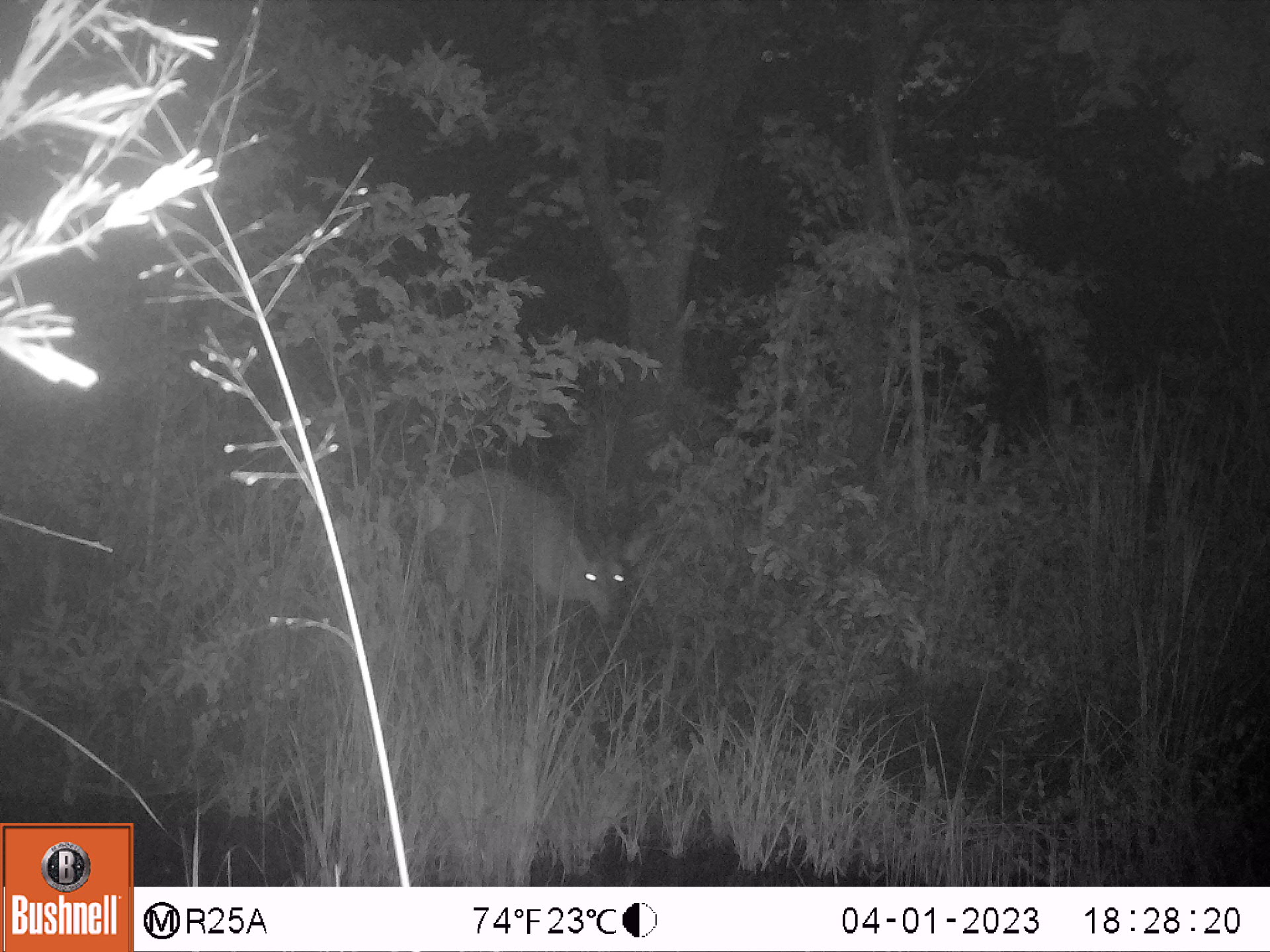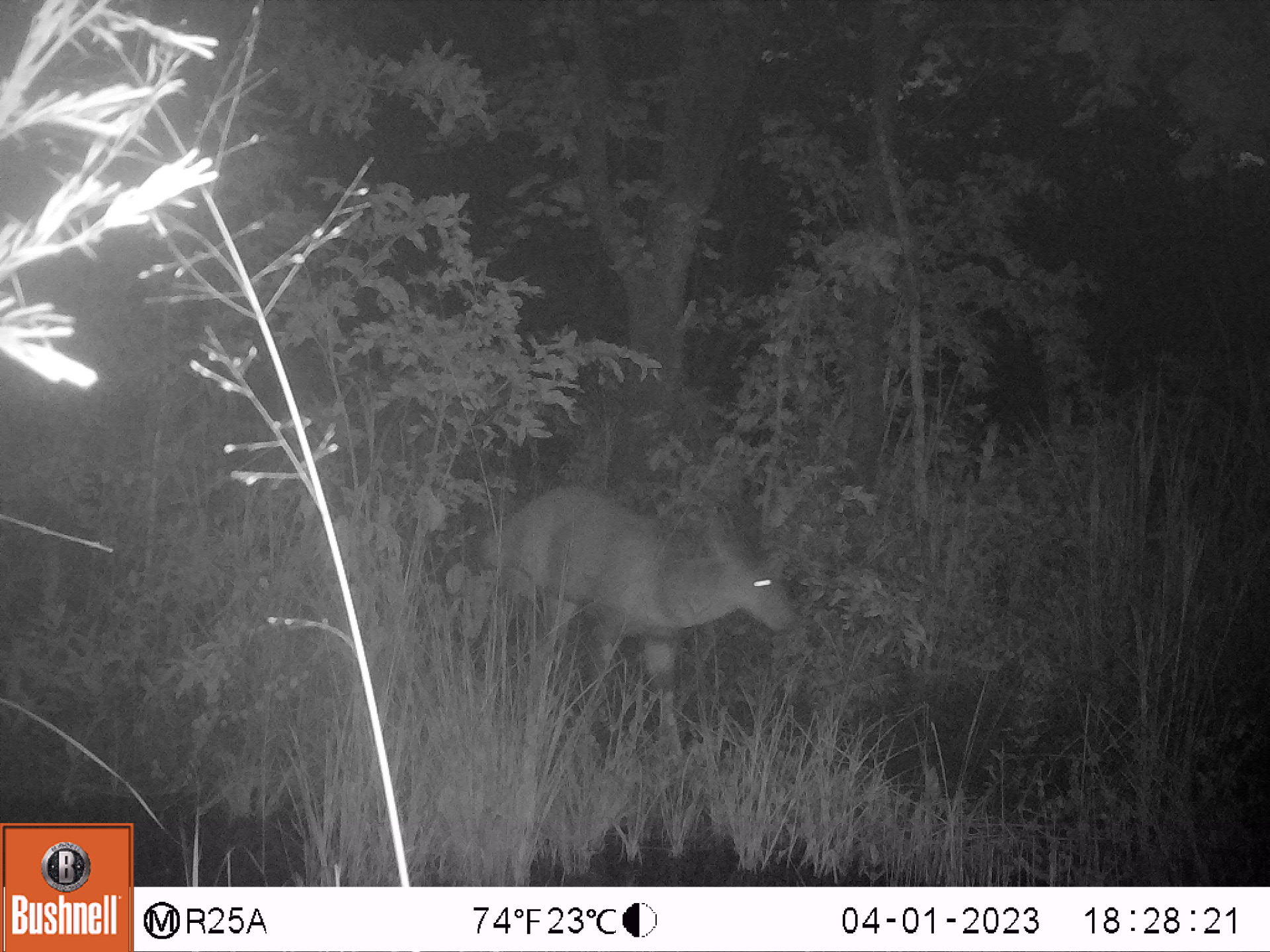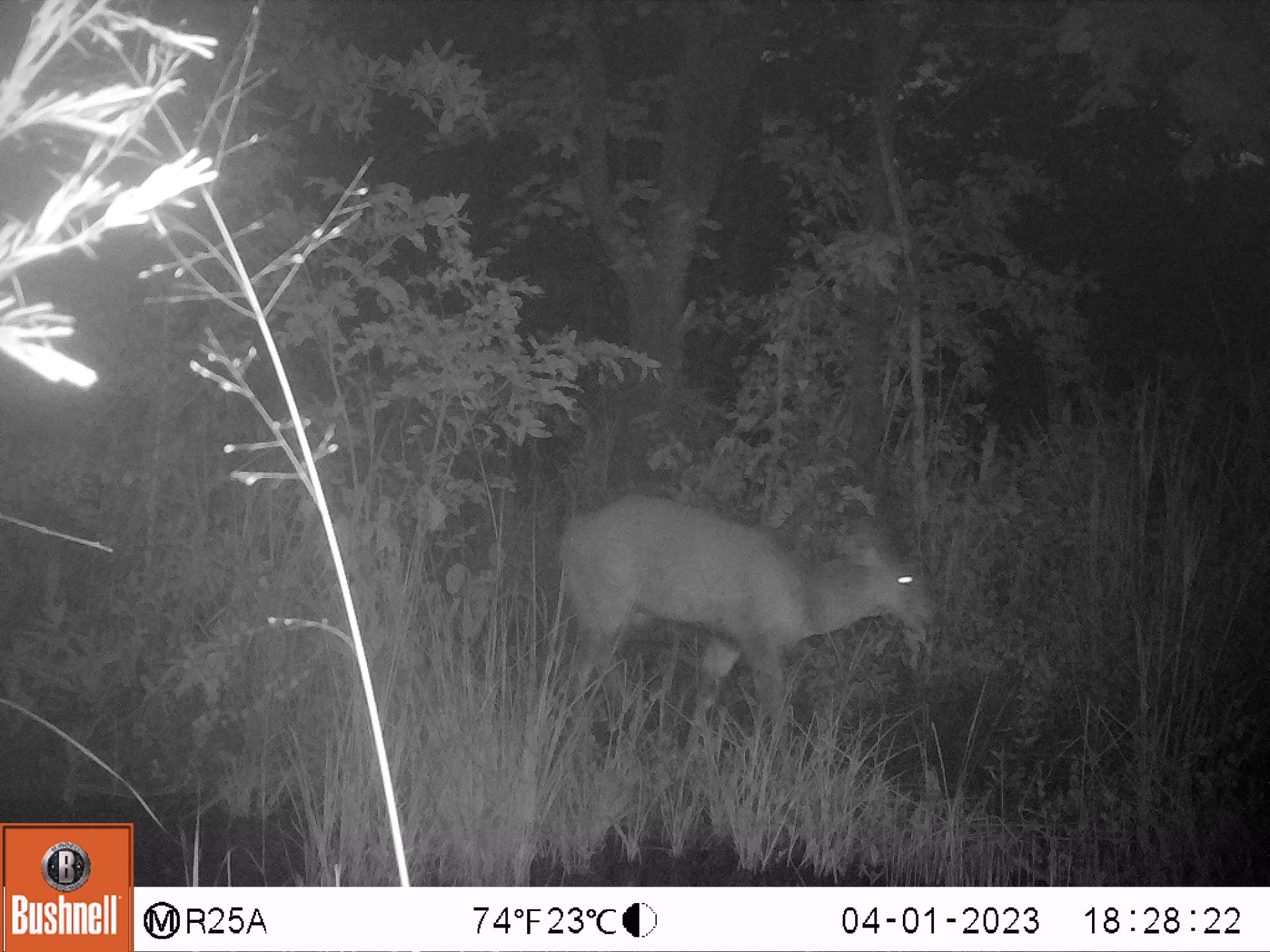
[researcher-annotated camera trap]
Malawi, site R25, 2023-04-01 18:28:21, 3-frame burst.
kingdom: Animalia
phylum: Chordata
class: Mammalia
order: Artiodactyla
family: Bovidae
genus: Tragelaphus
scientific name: Tragelaphus sylvaticus sylvaticus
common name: cape bushbuck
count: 1